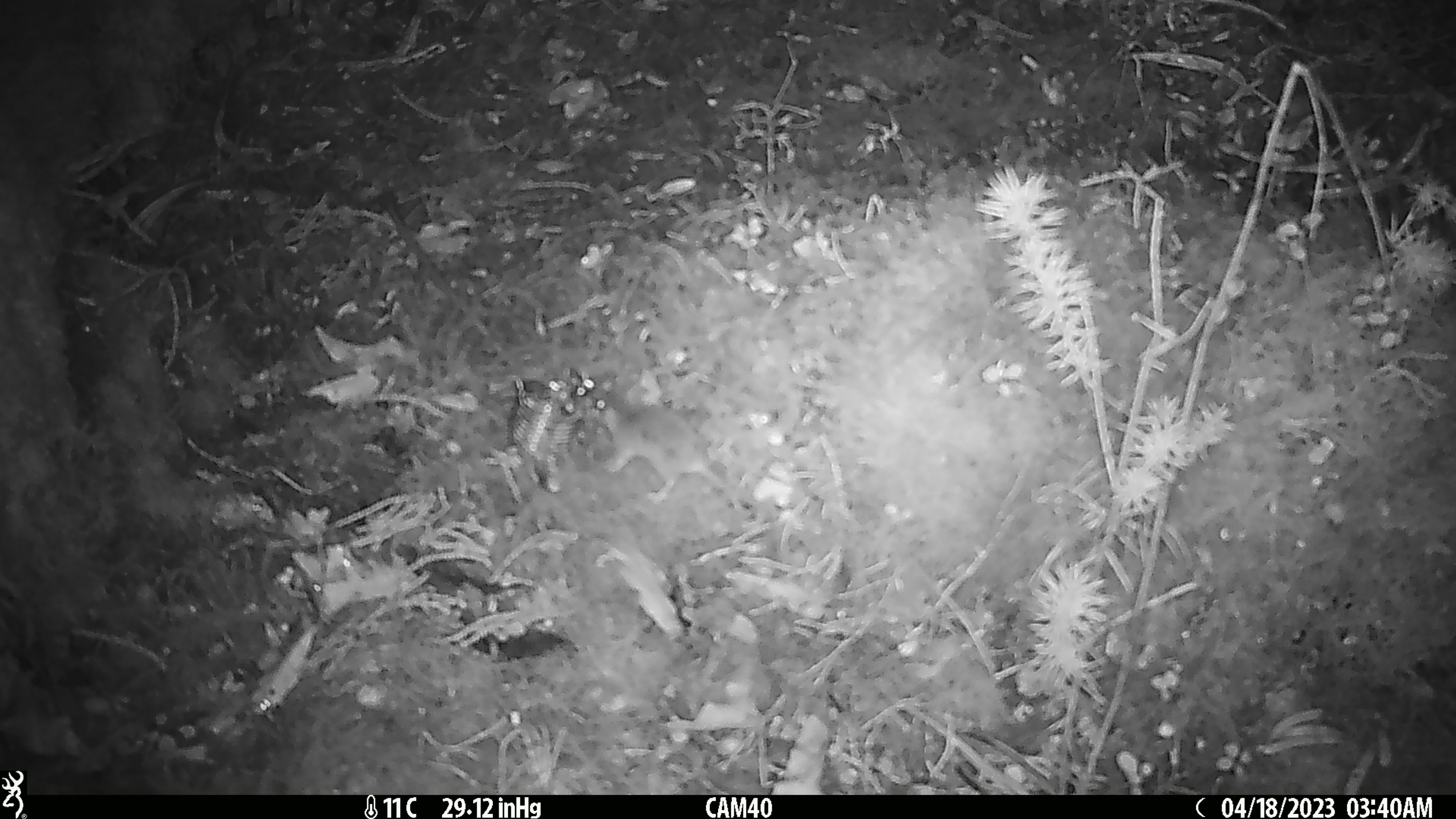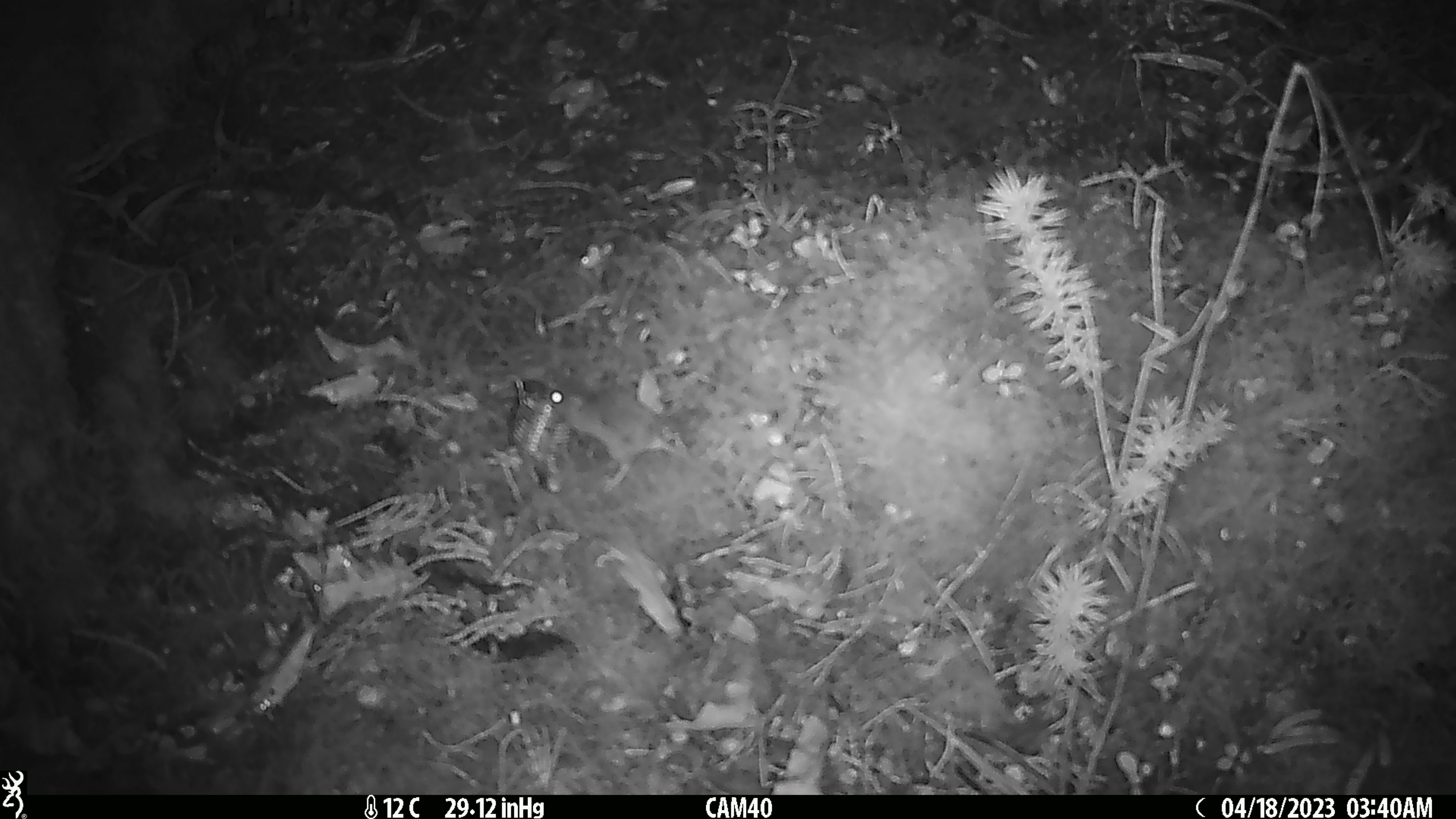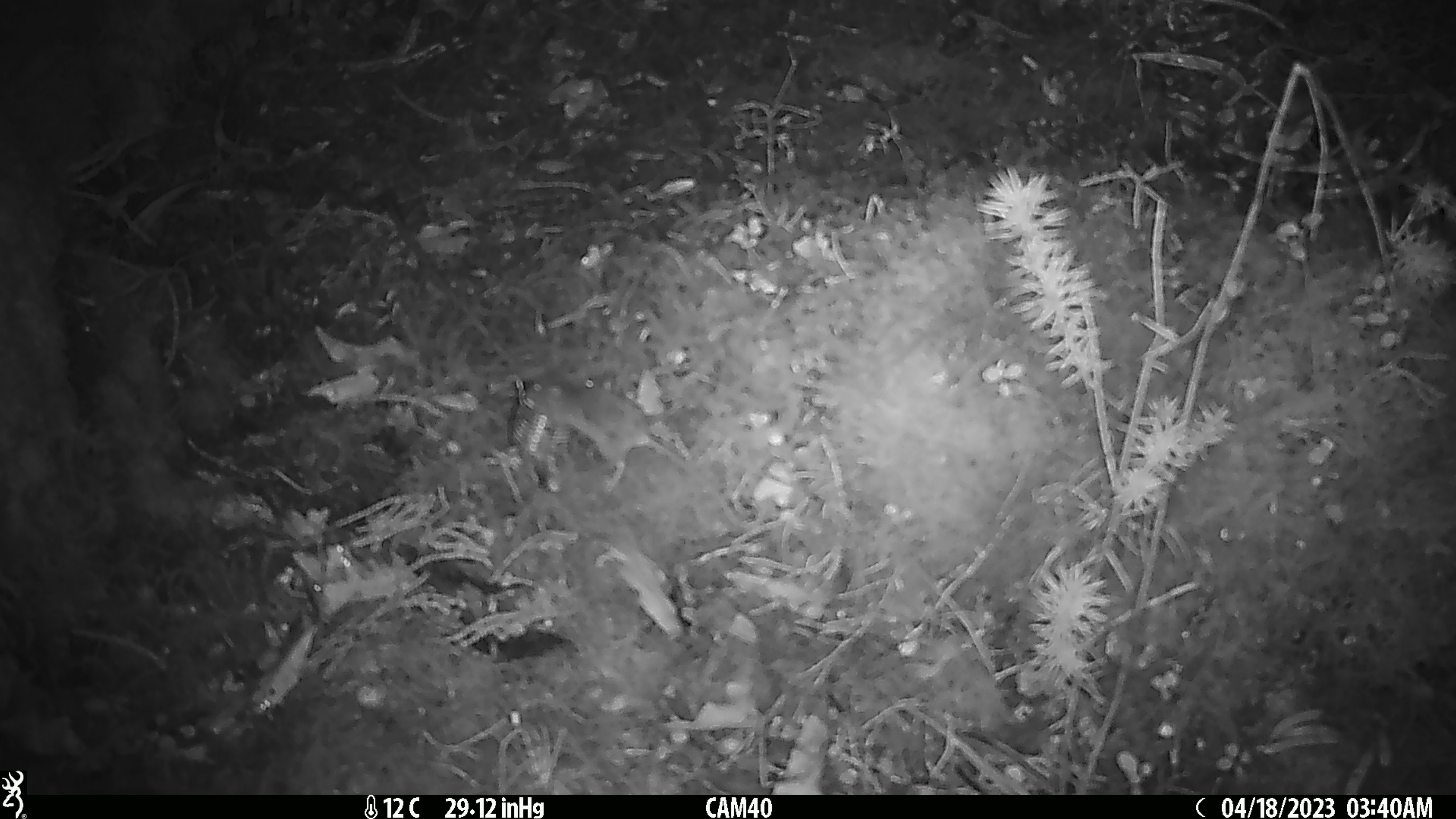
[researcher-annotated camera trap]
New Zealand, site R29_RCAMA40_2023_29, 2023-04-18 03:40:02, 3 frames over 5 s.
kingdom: Animalia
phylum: Chordata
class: Mammalia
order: Rodentia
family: Muridae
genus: Mus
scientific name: Mus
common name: mouse